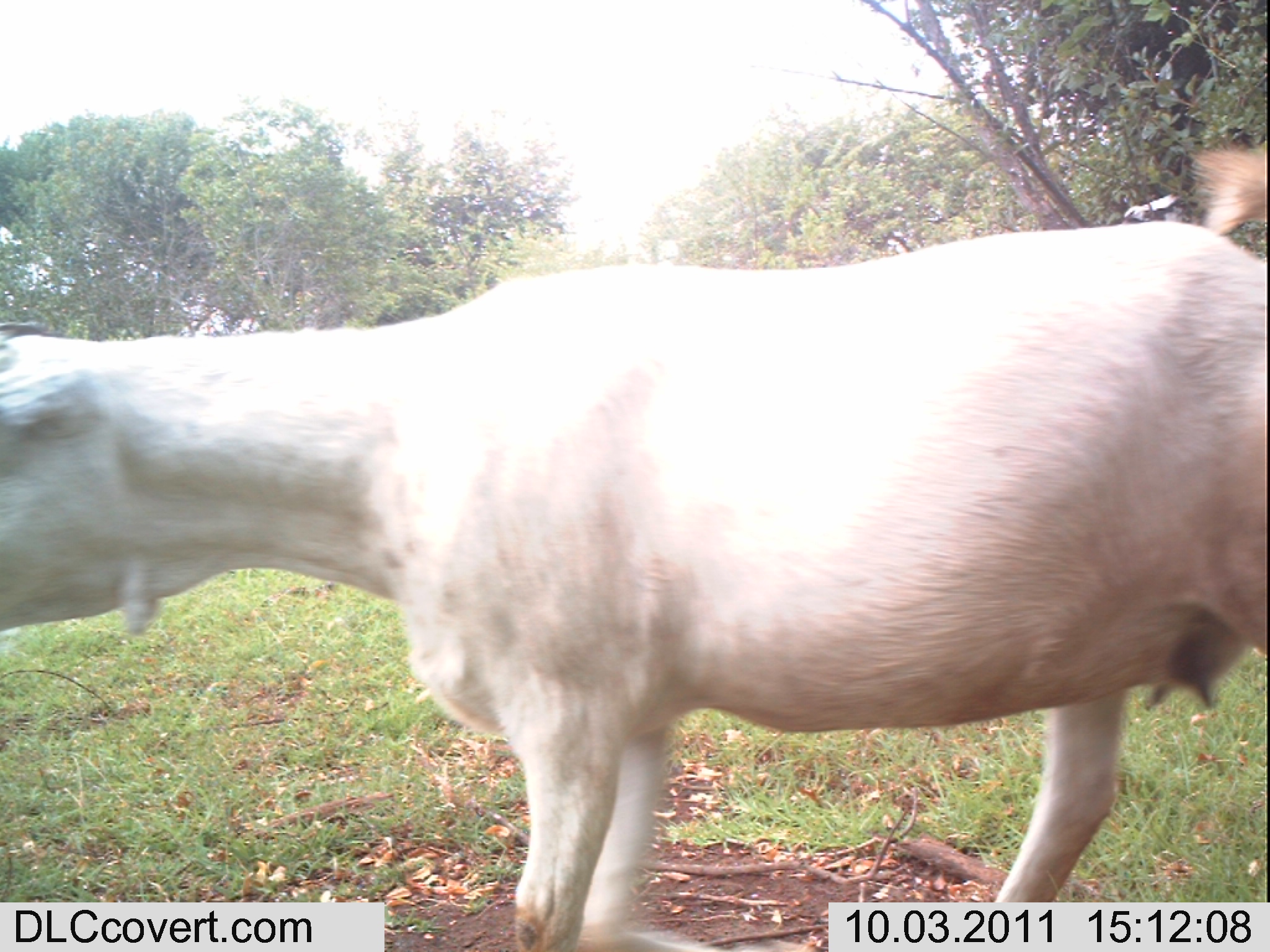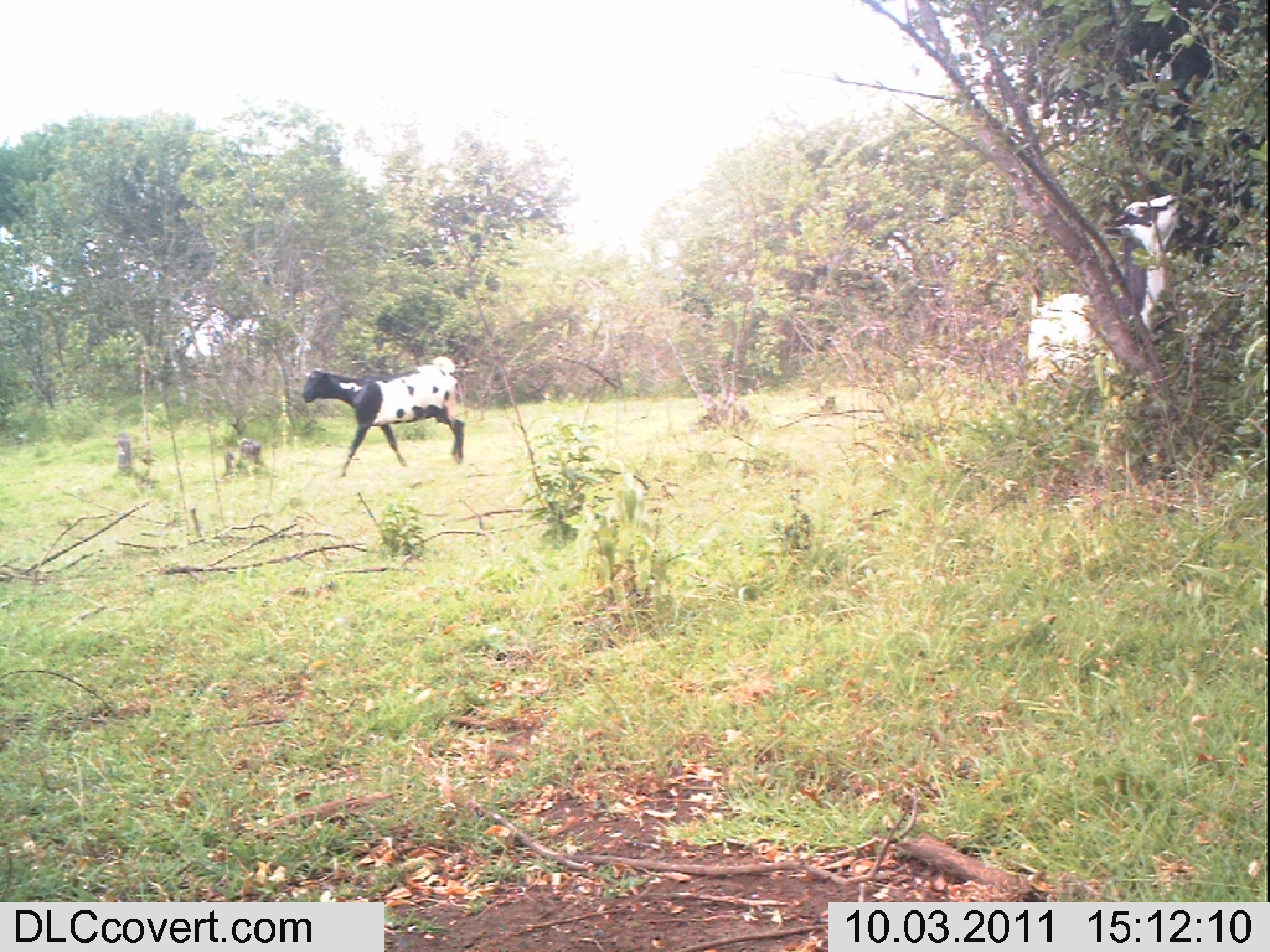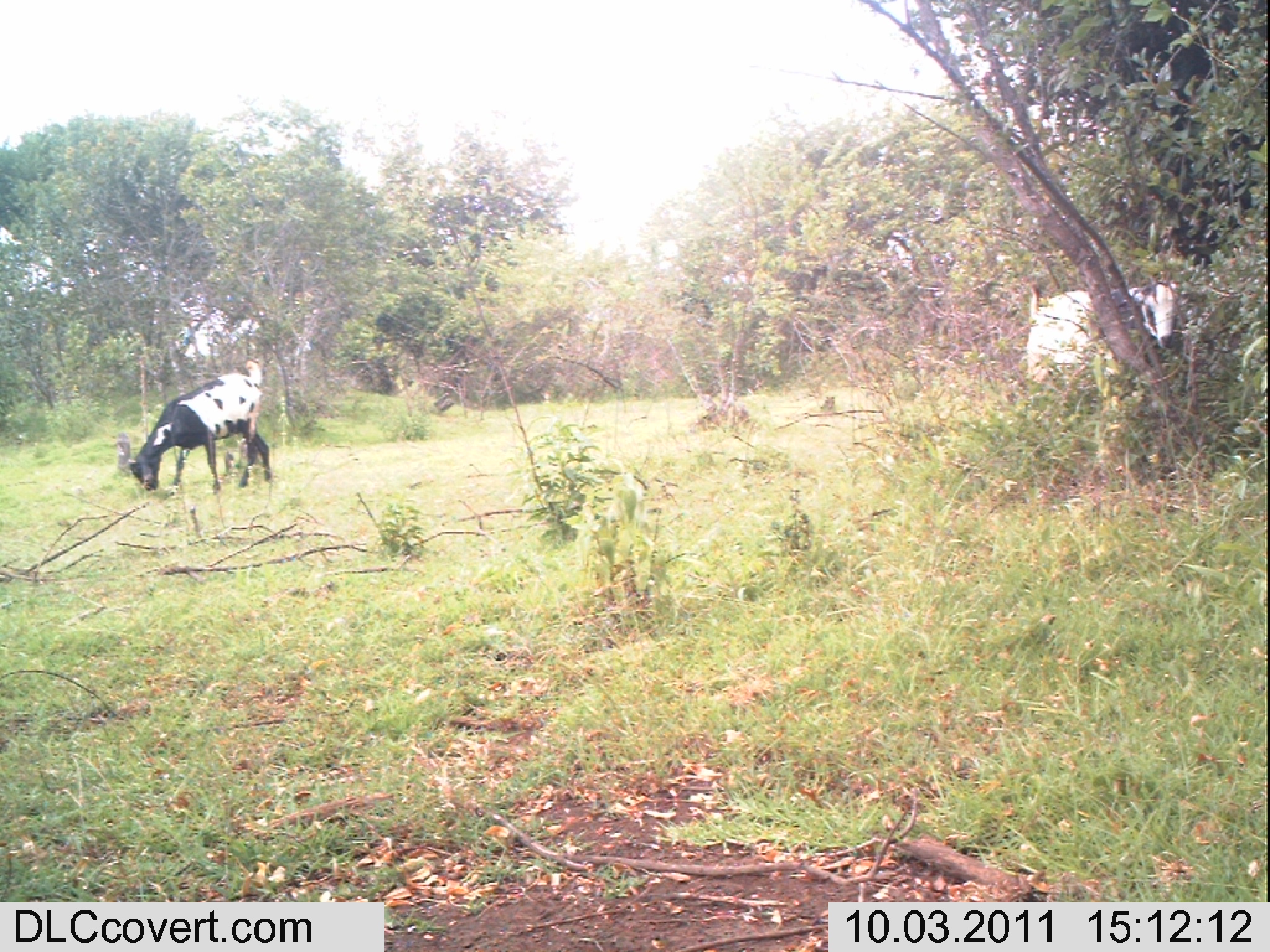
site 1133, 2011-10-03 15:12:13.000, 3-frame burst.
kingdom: Animalia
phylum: Chordata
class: Mammalia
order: Artiodactyla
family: Bovidae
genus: Capra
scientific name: Capra aegagrus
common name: wild goat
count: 1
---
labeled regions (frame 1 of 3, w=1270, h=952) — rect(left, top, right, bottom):
capra aegagrus: rect(0, 141, 1270, 952)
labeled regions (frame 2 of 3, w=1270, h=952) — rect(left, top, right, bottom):
capra aegagrus: rect(1026, 193, 1181, 386); rect(301, 356, 466, 477)